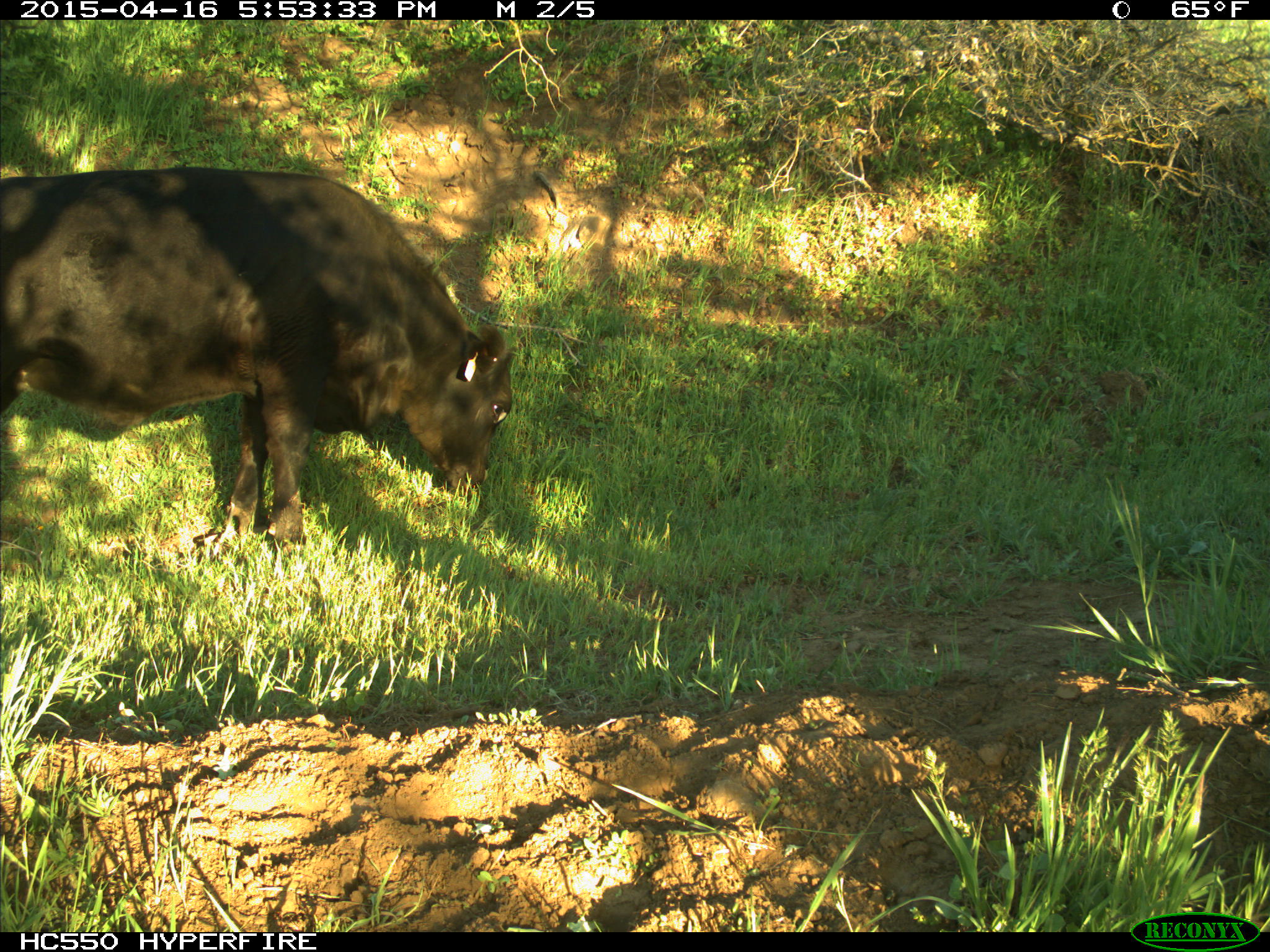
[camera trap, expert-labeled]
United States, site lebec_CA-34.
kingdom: Animalia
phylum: Chordata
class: Mammalia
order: Artiodactyla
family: Bovidae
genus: Bos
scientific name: Bos taurus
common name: domestic cow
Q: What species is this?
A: Bos taurus (domestic cow).